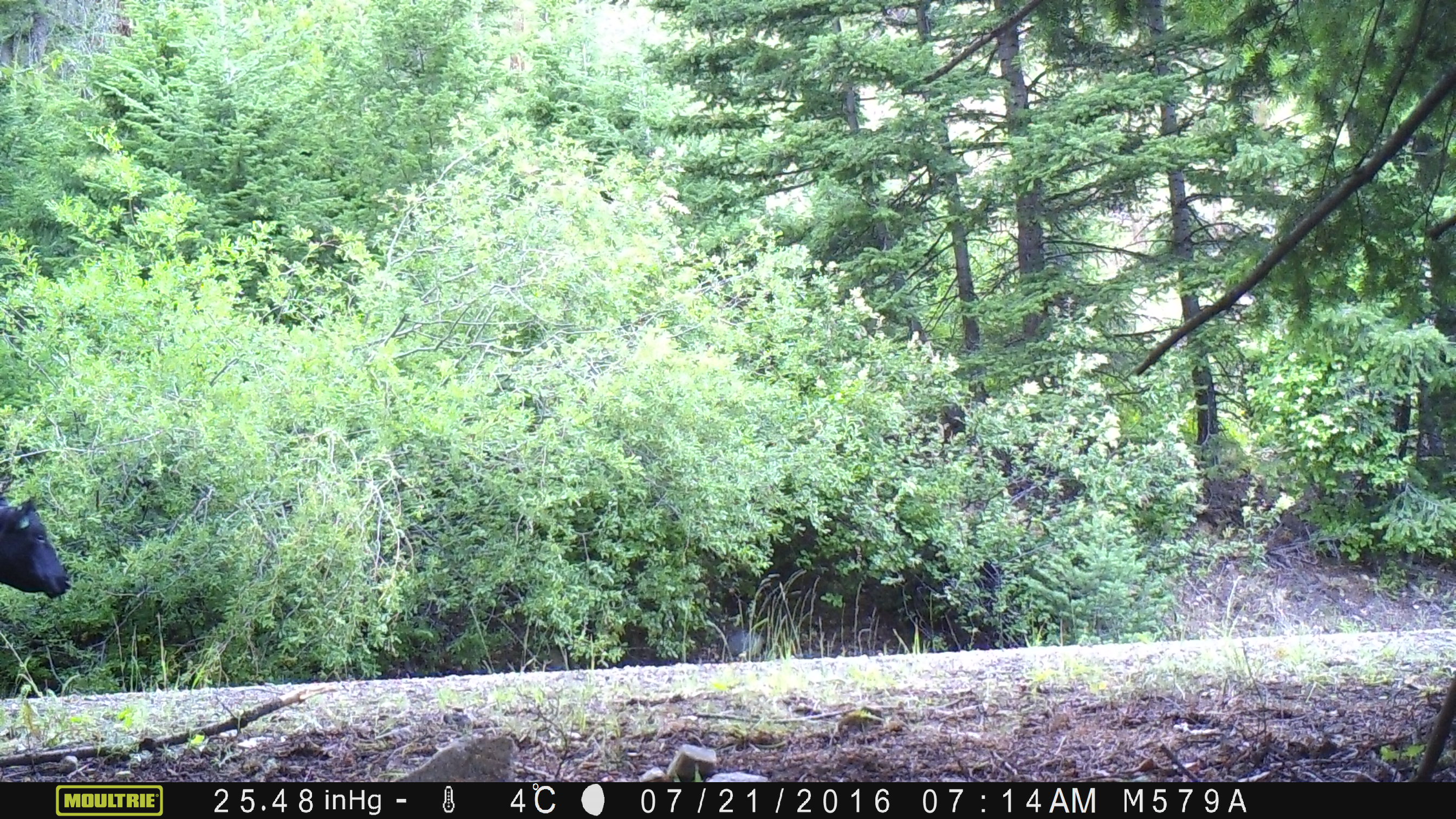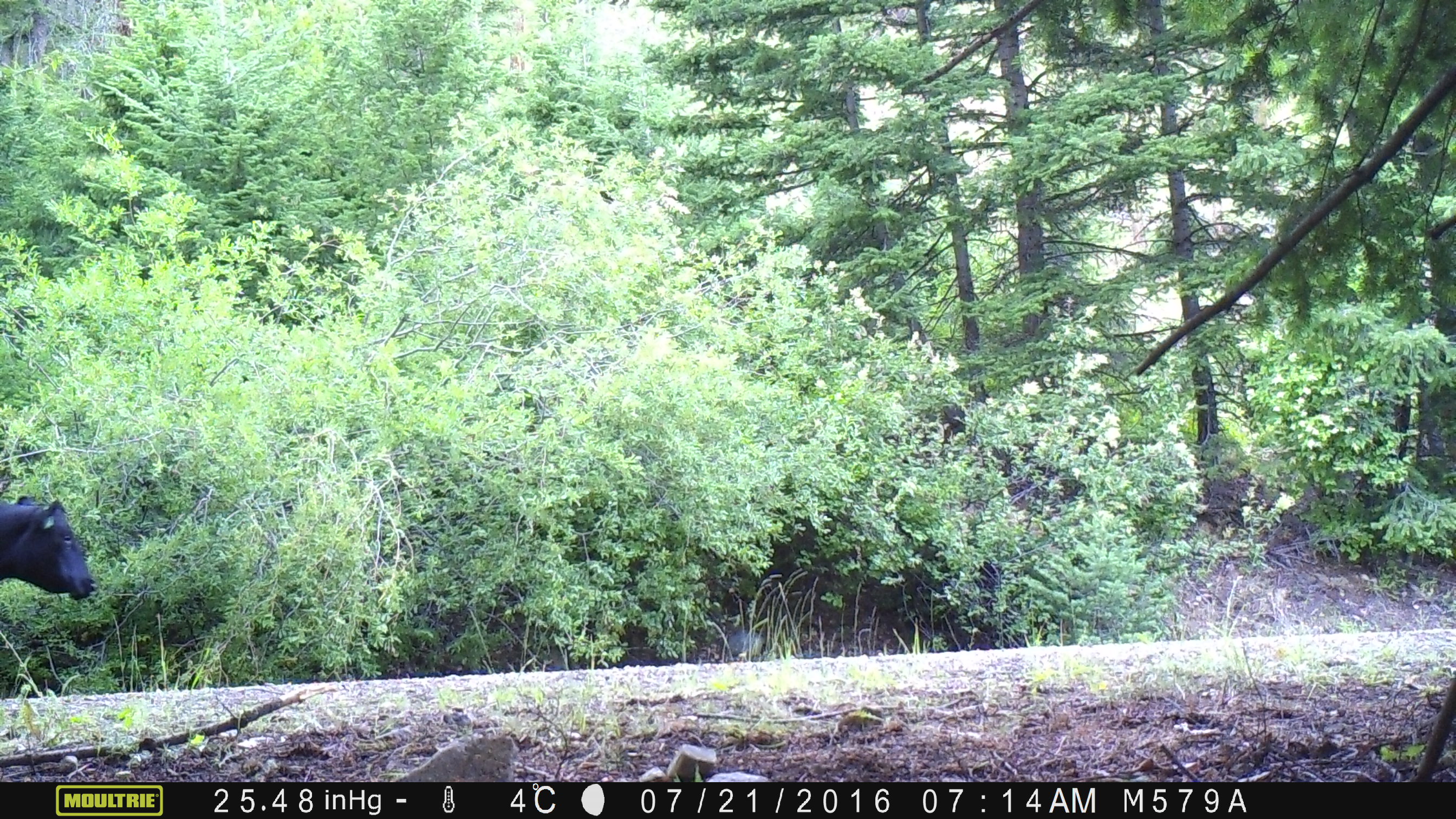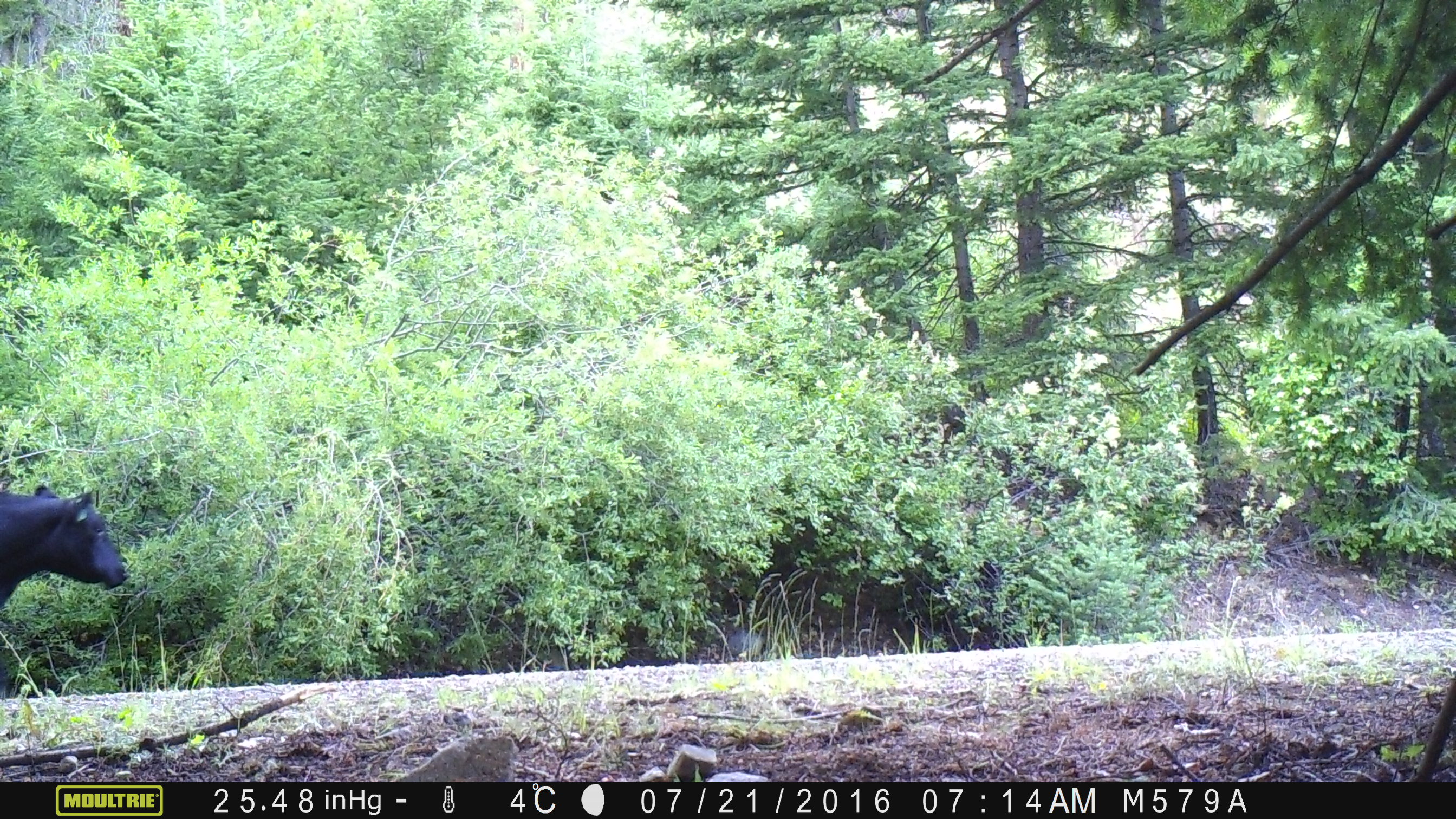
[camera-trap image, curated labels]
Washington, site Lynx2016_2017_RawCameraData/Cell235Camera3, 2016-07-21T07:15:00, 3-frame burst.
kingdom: Animalia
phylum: Chordata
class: Mammalia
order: Artiodactyla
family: Bovidae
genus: Bos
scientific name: Bos taurus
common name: domestic cattle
Domestic cattle (Bos taurus). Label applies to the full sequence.